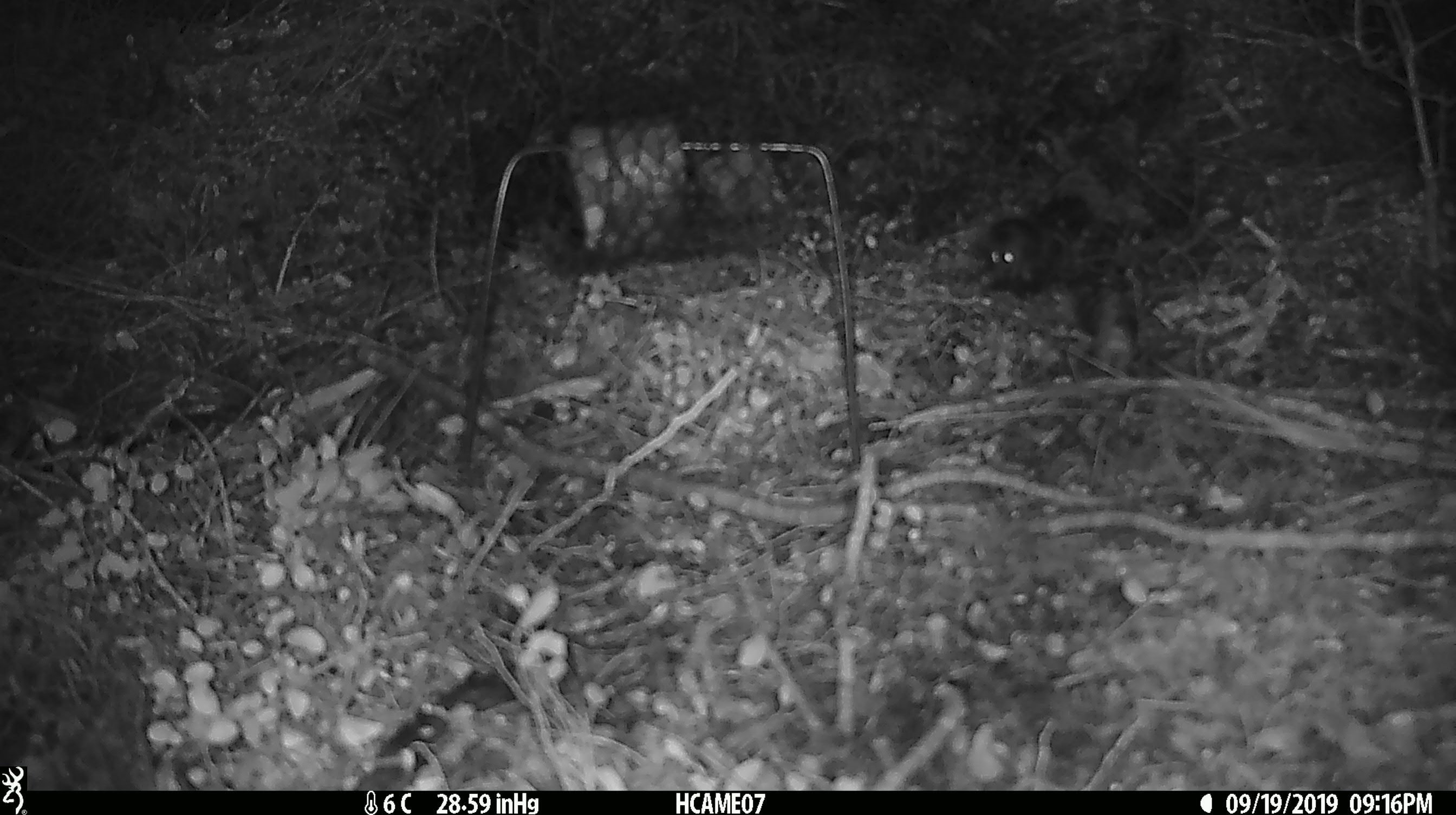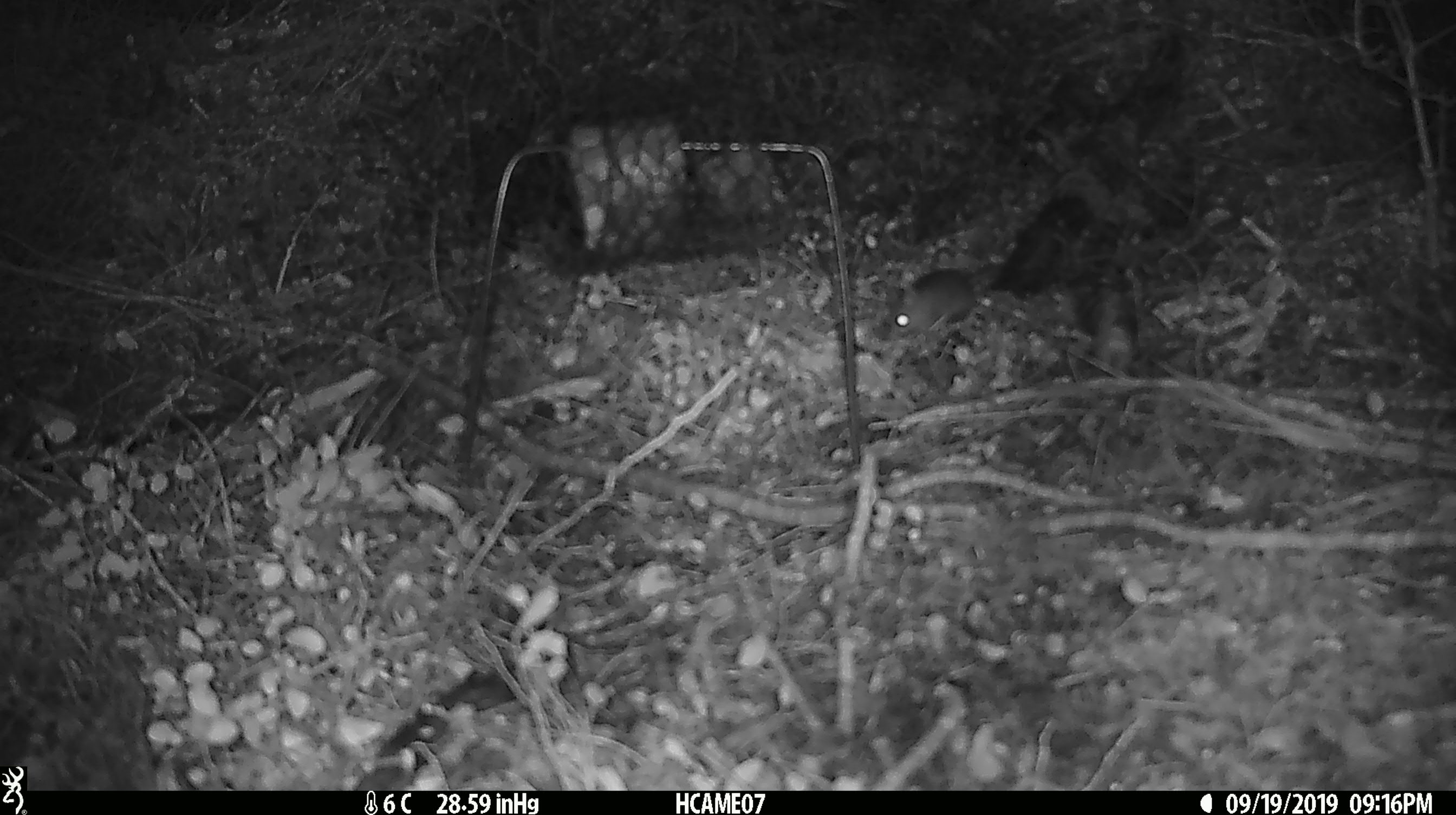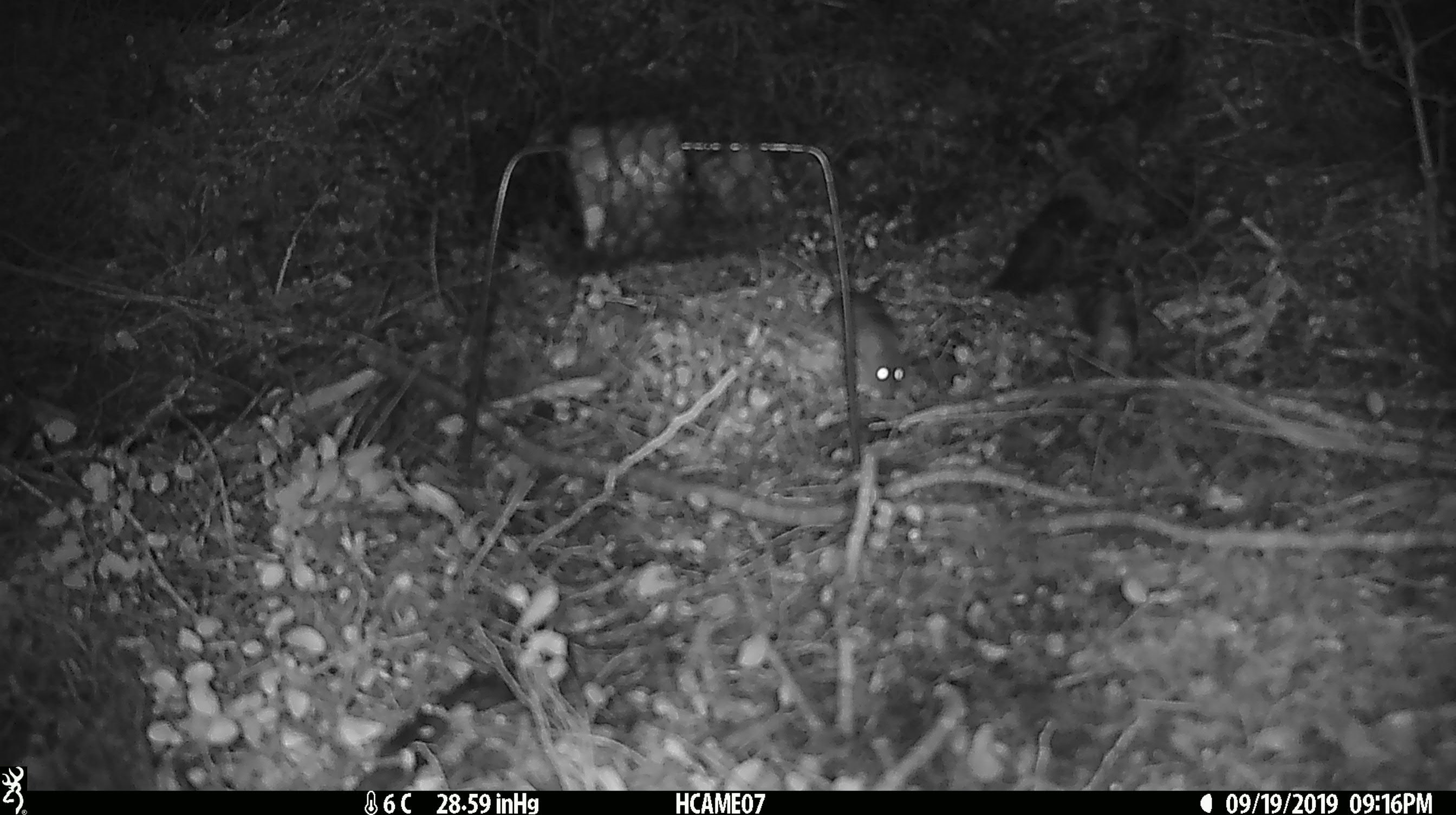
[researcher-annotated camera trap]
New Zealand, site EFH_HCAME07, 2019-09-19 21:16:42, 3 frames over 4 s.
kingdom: Animalia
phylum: Chordata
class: Mammalia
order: Rodentia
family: Muridae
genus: Mus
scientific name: Mus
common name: mouse